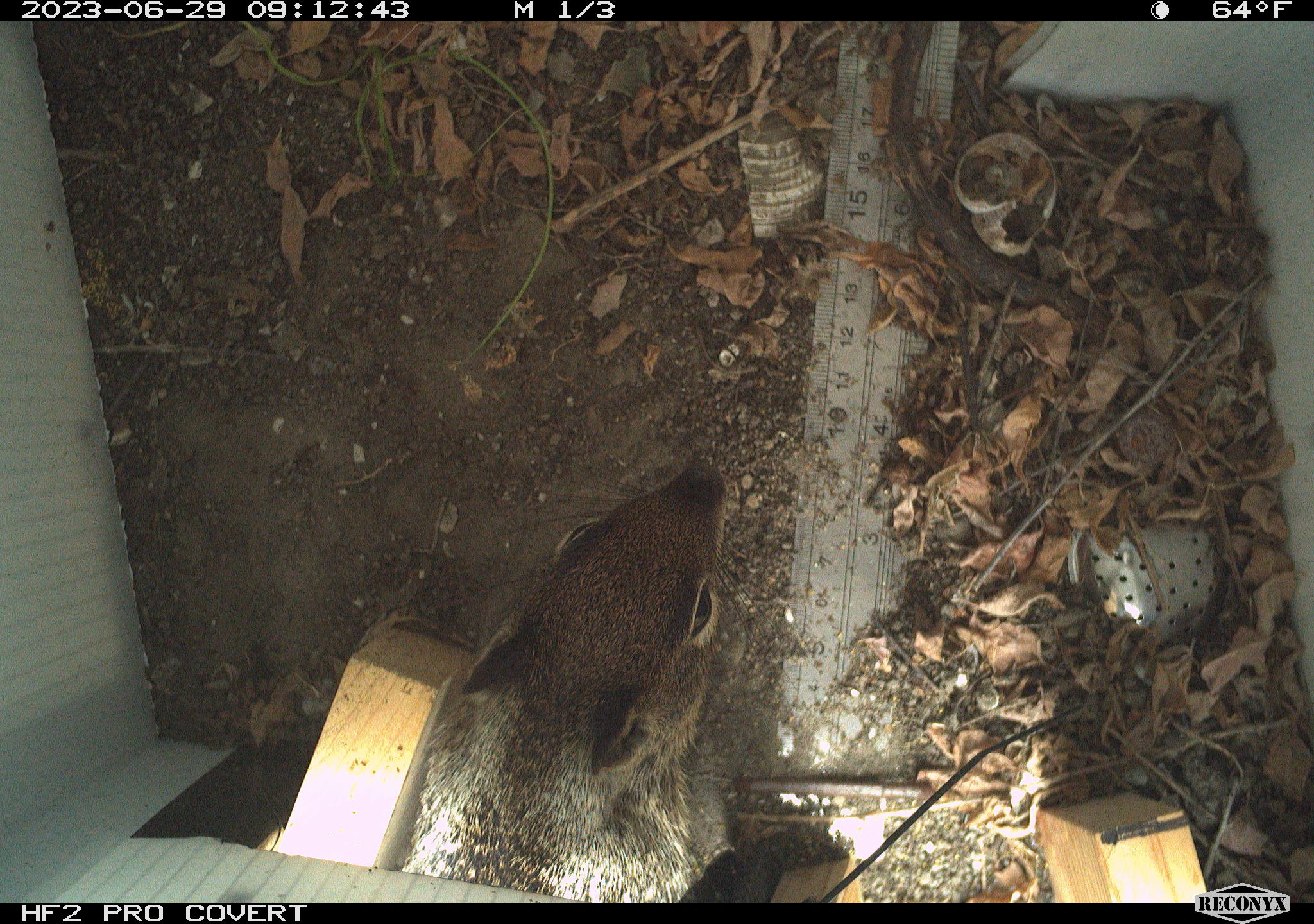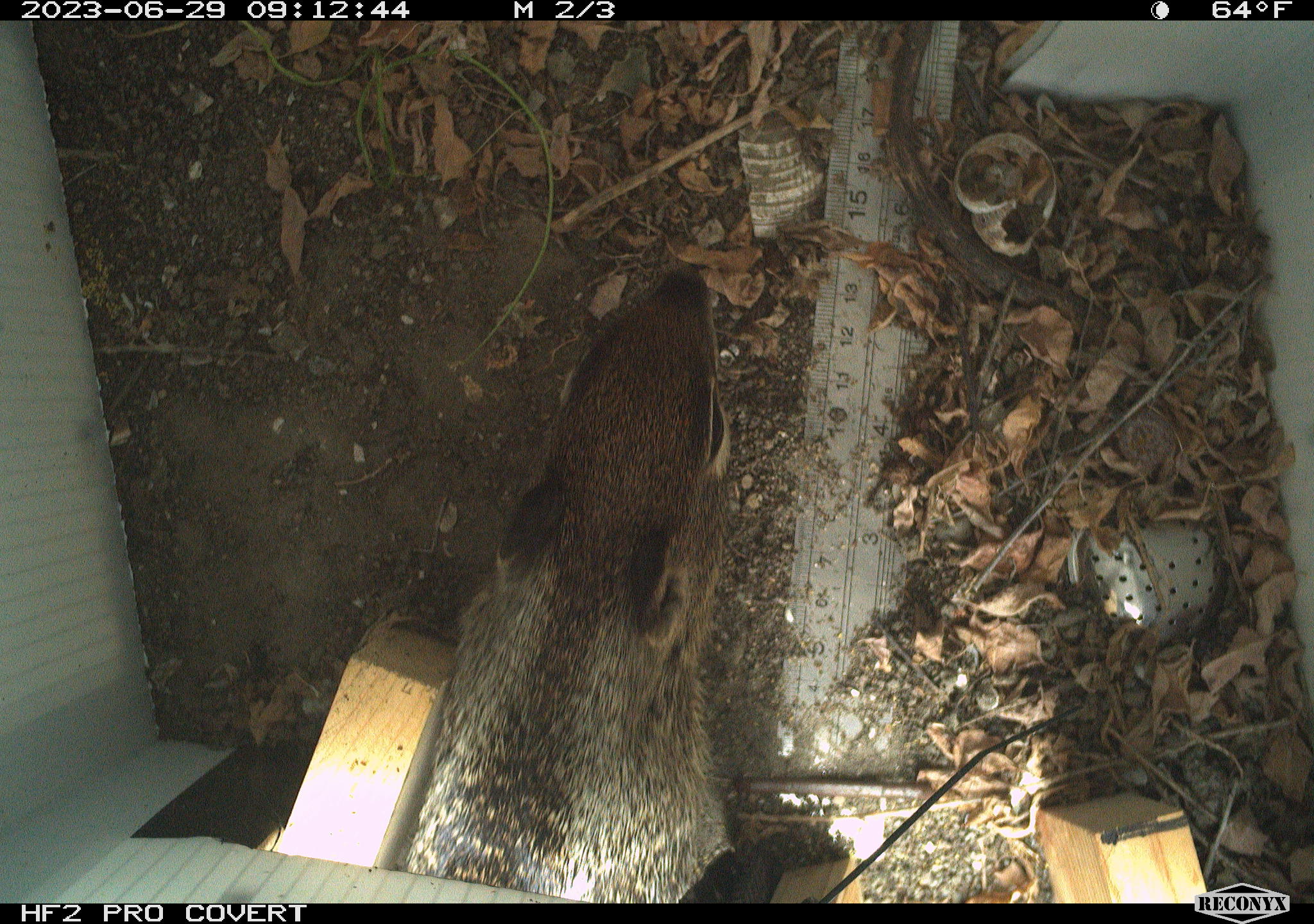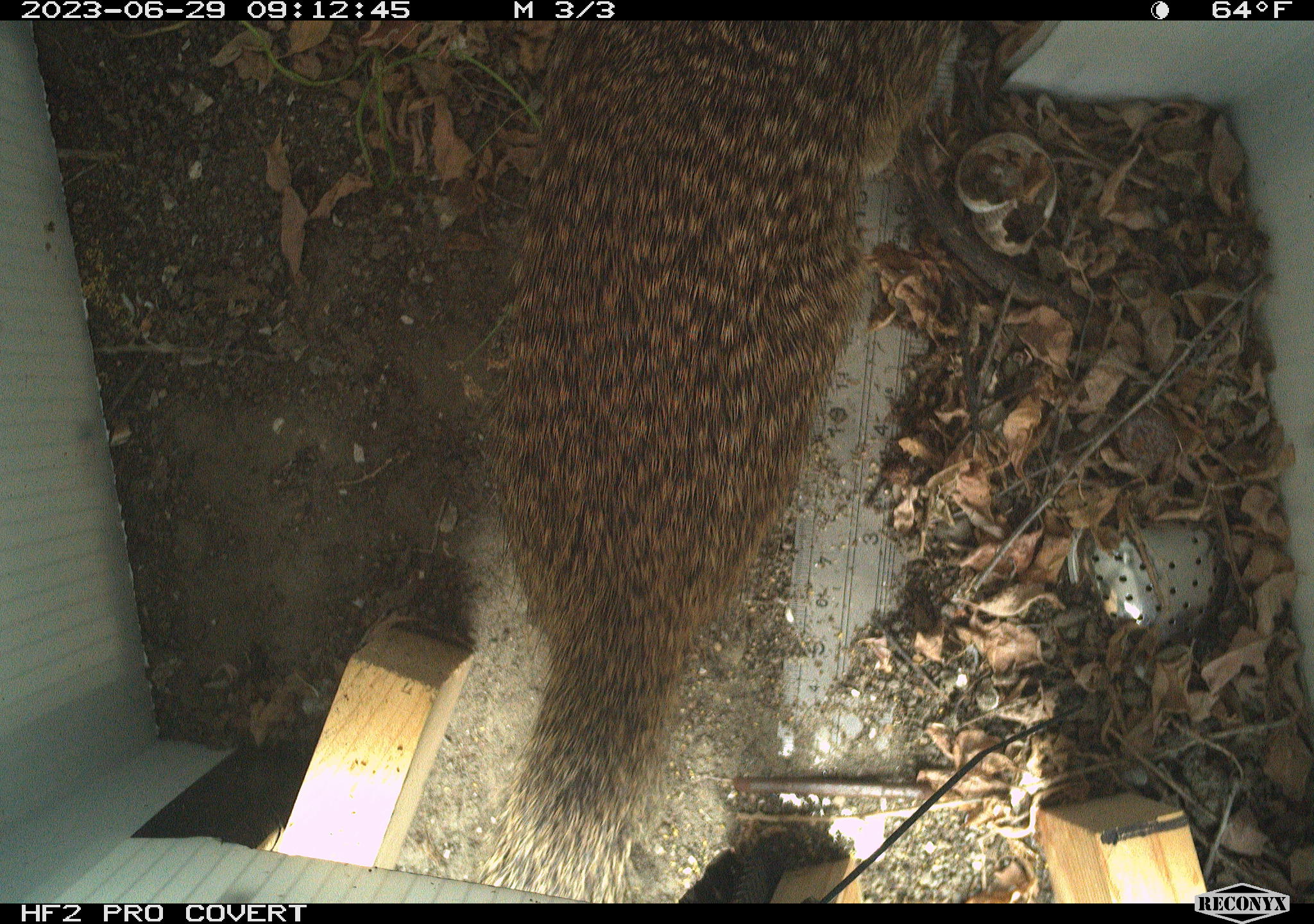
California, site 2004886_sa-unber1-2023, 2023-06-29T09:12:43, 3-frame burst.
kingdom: Animalia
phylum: Chordata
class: Mammalia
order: Rodentia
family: Sciuridae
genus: Otospermophilus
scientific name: Otospermophilus beecheyi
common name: california ground squirrel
California ground squirrel (Otospermophilus beecheyi).